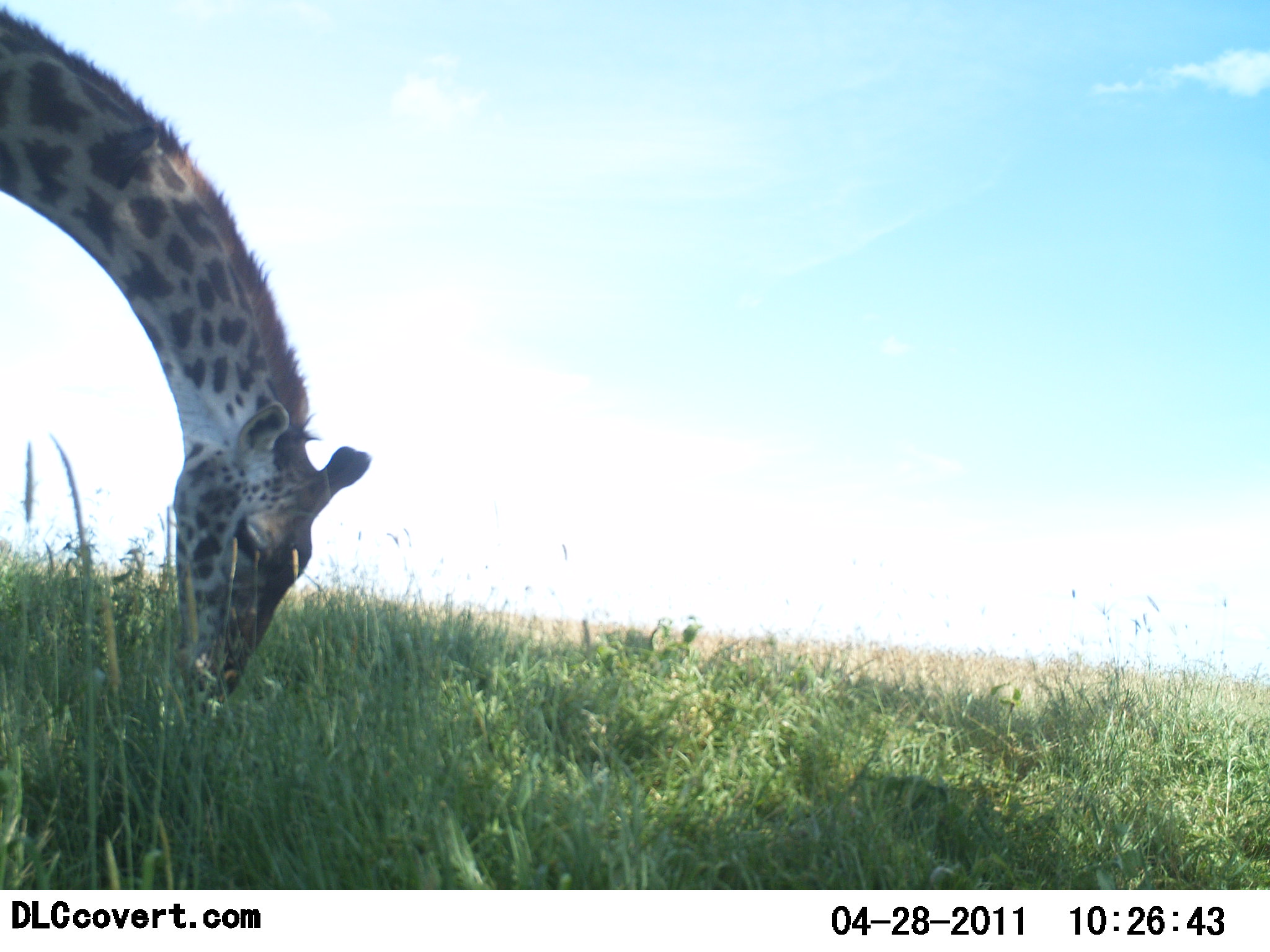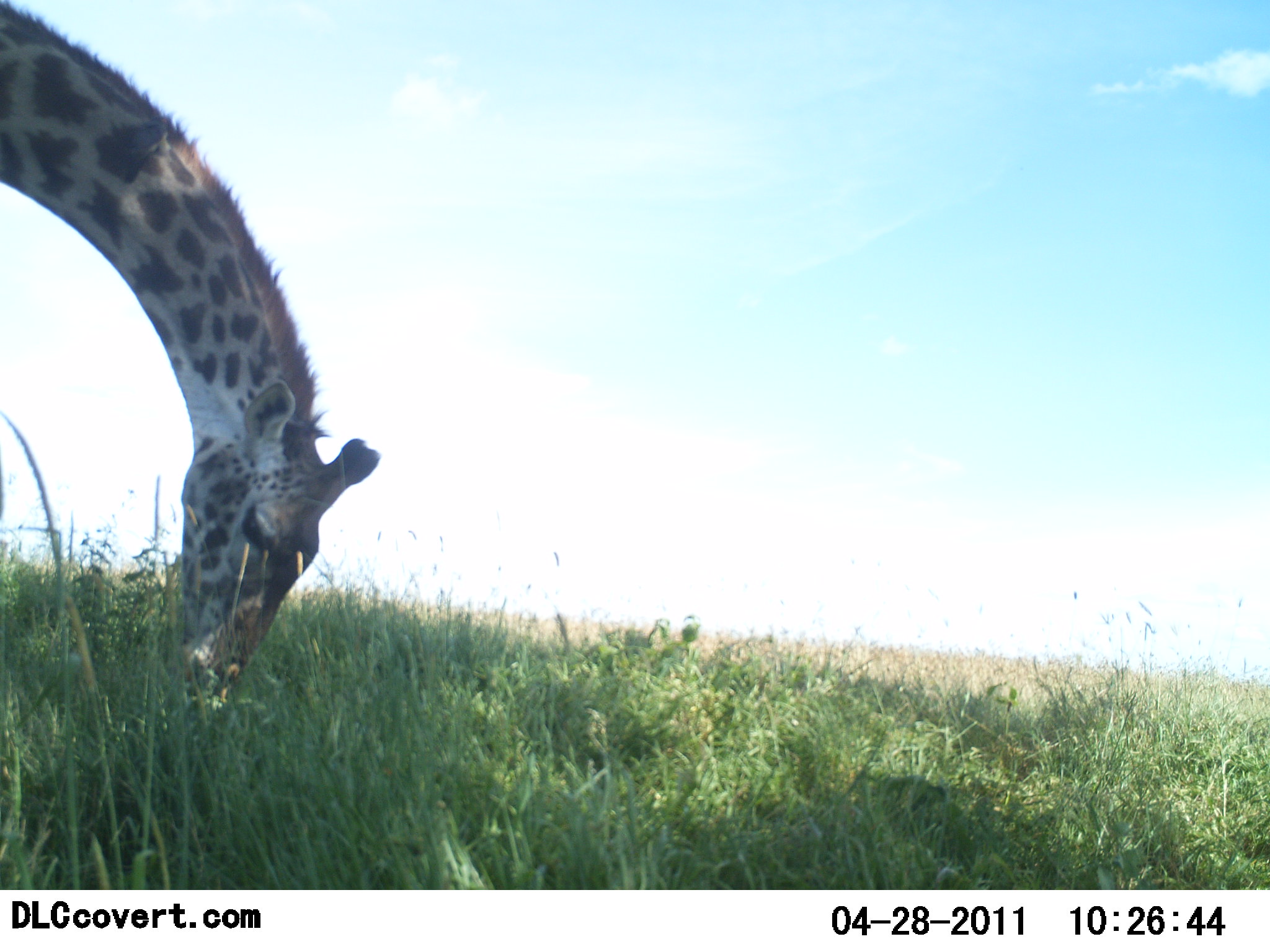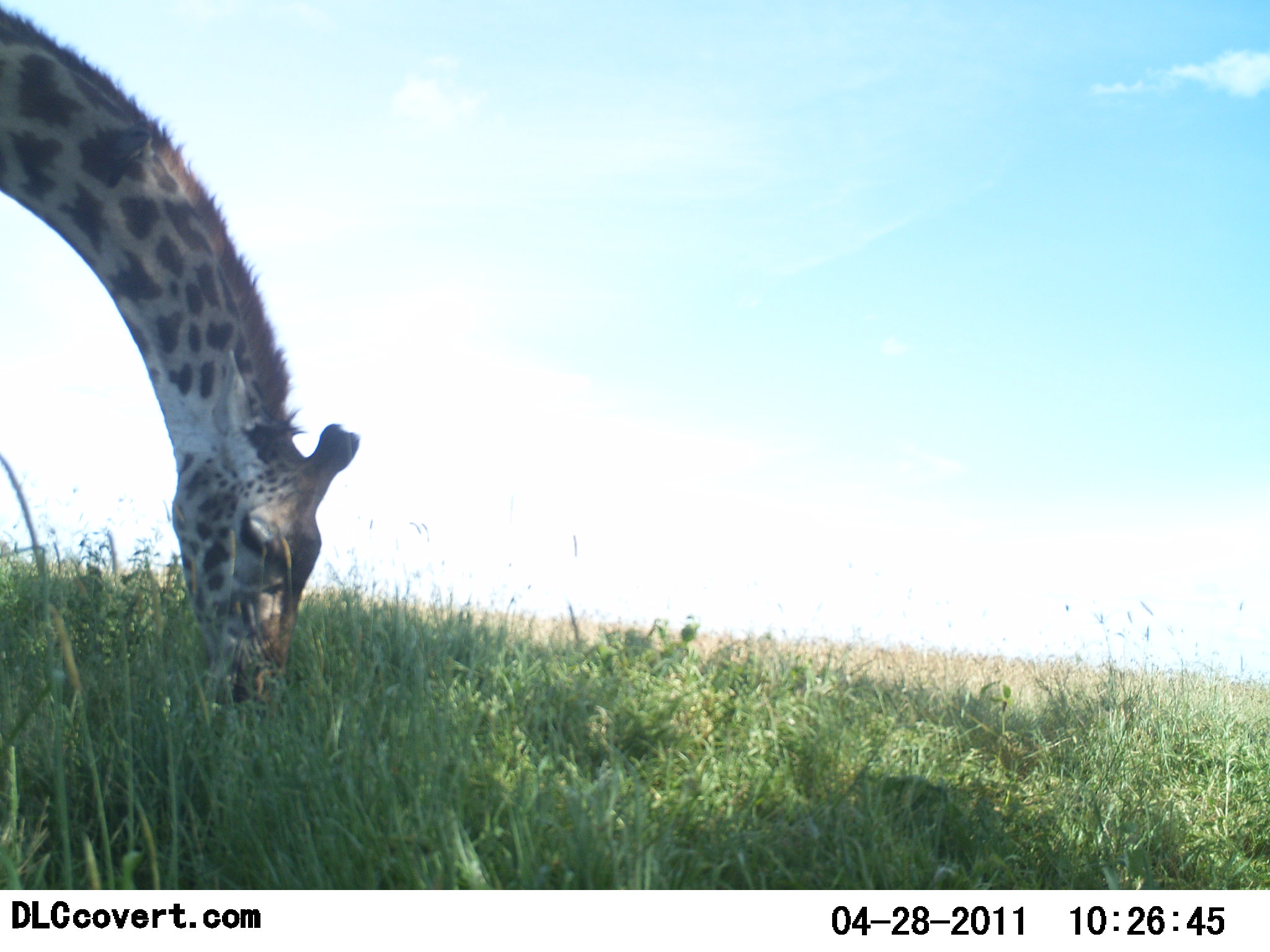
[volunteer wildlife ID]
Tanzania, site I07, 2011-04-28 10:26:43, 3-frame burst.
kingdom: Animalia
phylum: Chordata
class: Mammalia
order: Artiodactyla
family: Giraffidae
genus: Giraffa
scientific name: Giraffa camelopardalis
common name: giraffe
Giraffe (Giraffa camelopardalis), count 1. Behavior (volunteer vote fractions): standing 15%, resting 0%, moving 0%, interacting 0%. Young present (vote fraction): 0%. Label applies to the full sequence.